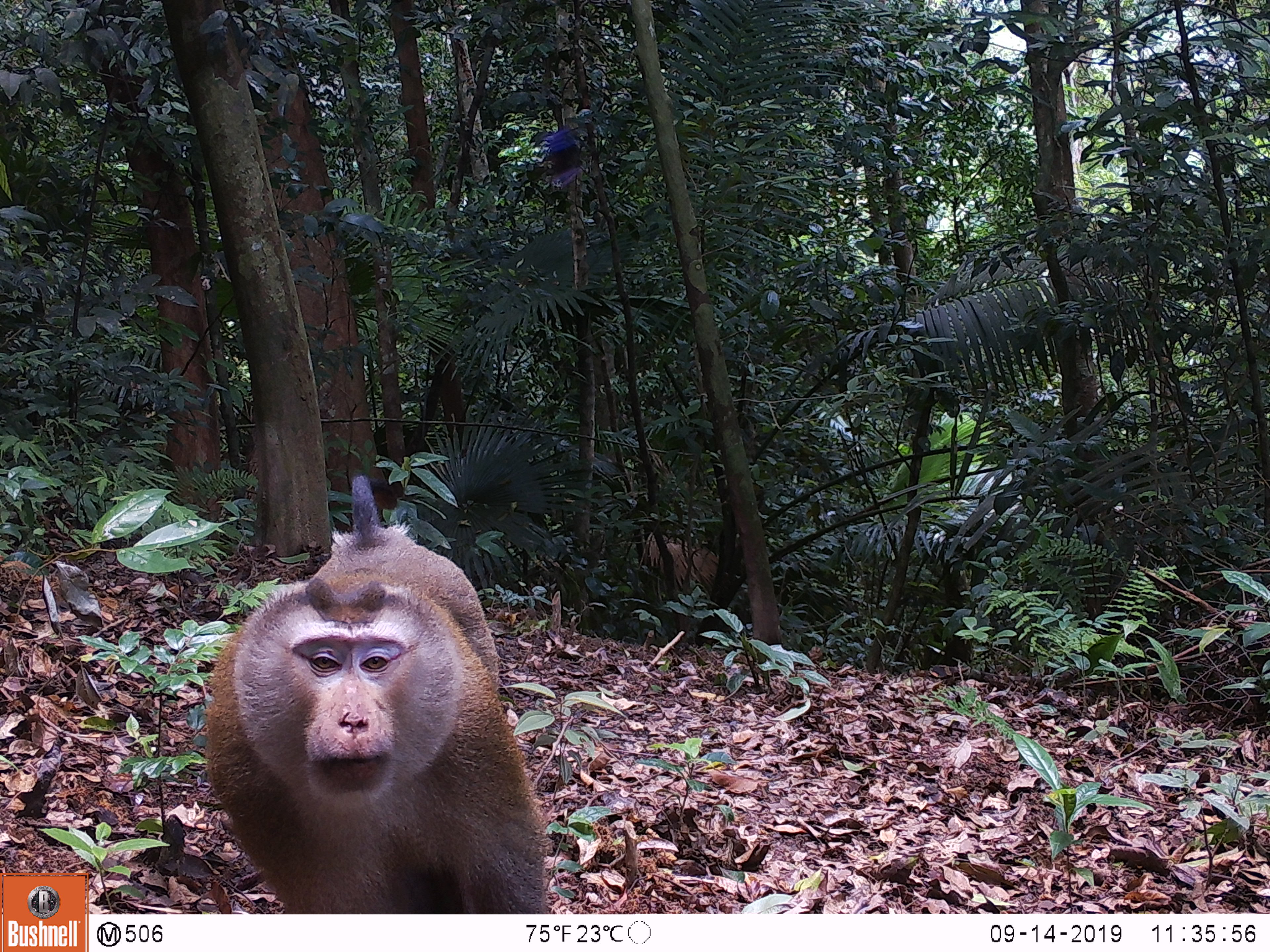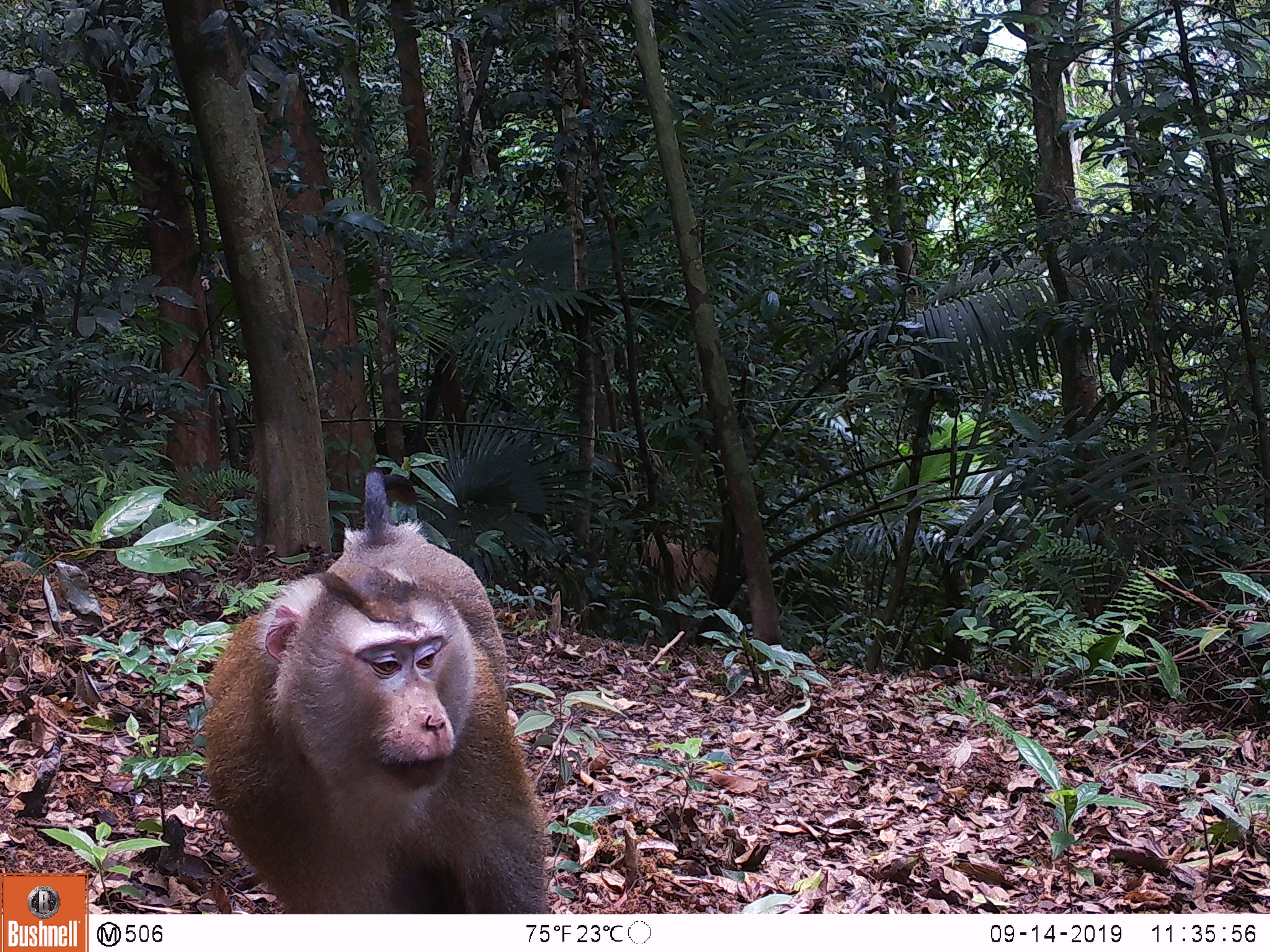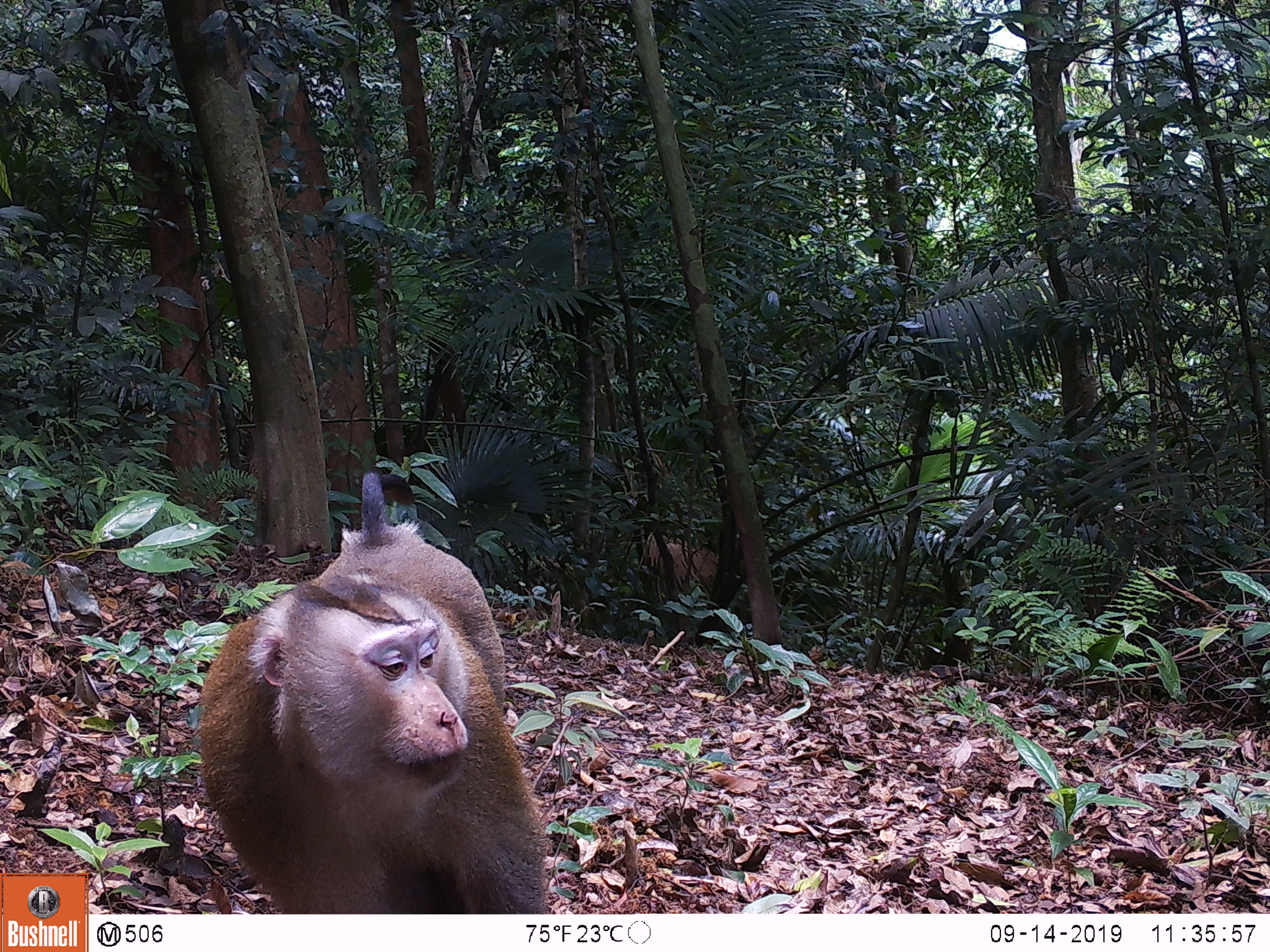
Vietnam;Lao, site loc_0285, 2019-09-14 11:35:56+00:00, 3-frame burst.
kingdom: Animalia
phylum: Chordata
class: Mammalia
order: Primates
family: Cercopithecidae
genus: Macaca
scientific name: Macaca nemestrina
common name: pig-tailed macaque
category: pig tailed macaque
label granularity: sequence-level